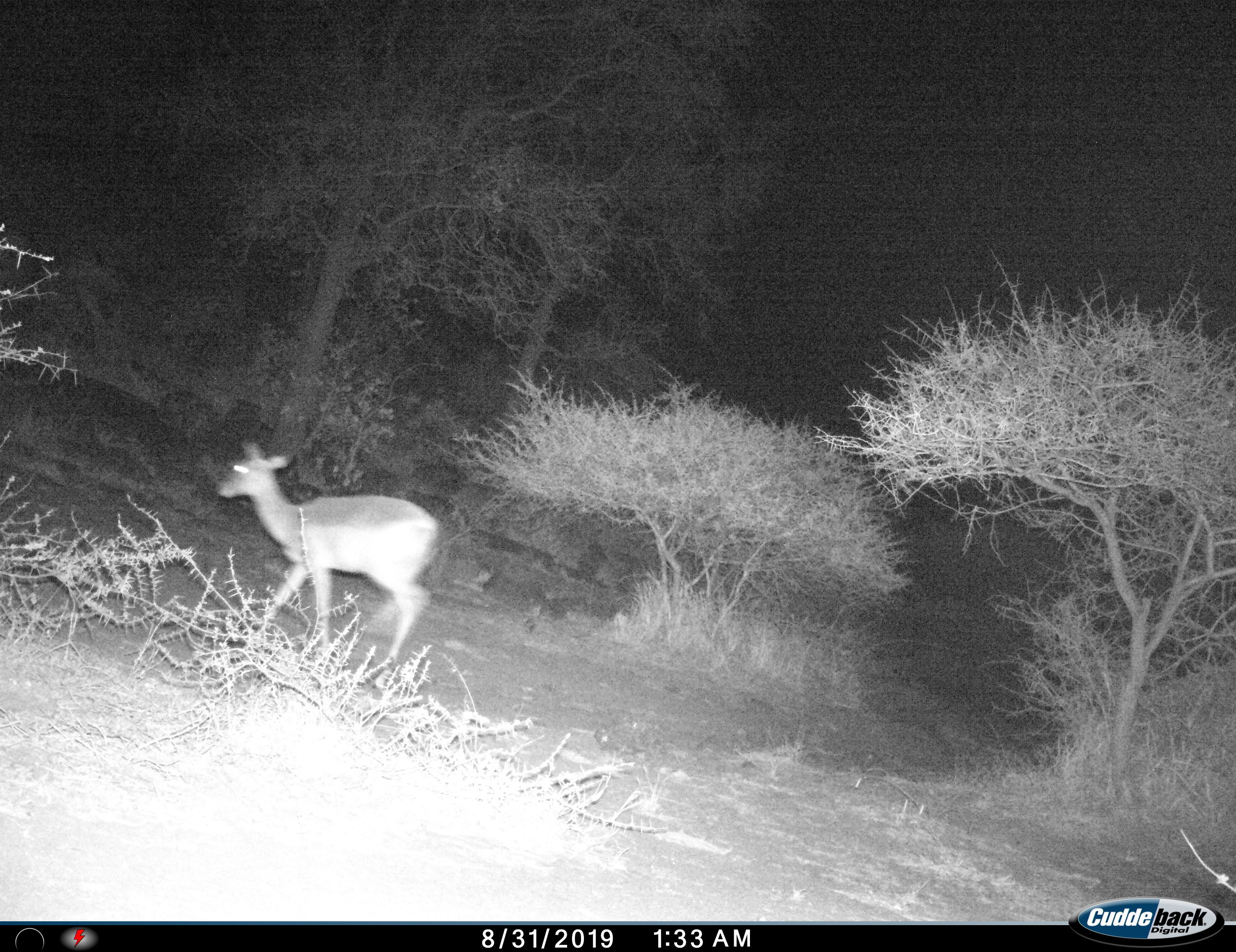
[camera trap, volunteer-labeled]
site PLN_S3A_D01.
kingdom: Animalia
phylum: Chordata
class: Mammalia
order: Artiodactyla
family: Bovidae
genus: Aepyceros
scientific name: Aepyceros melampus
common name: impala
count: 1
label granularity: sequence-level